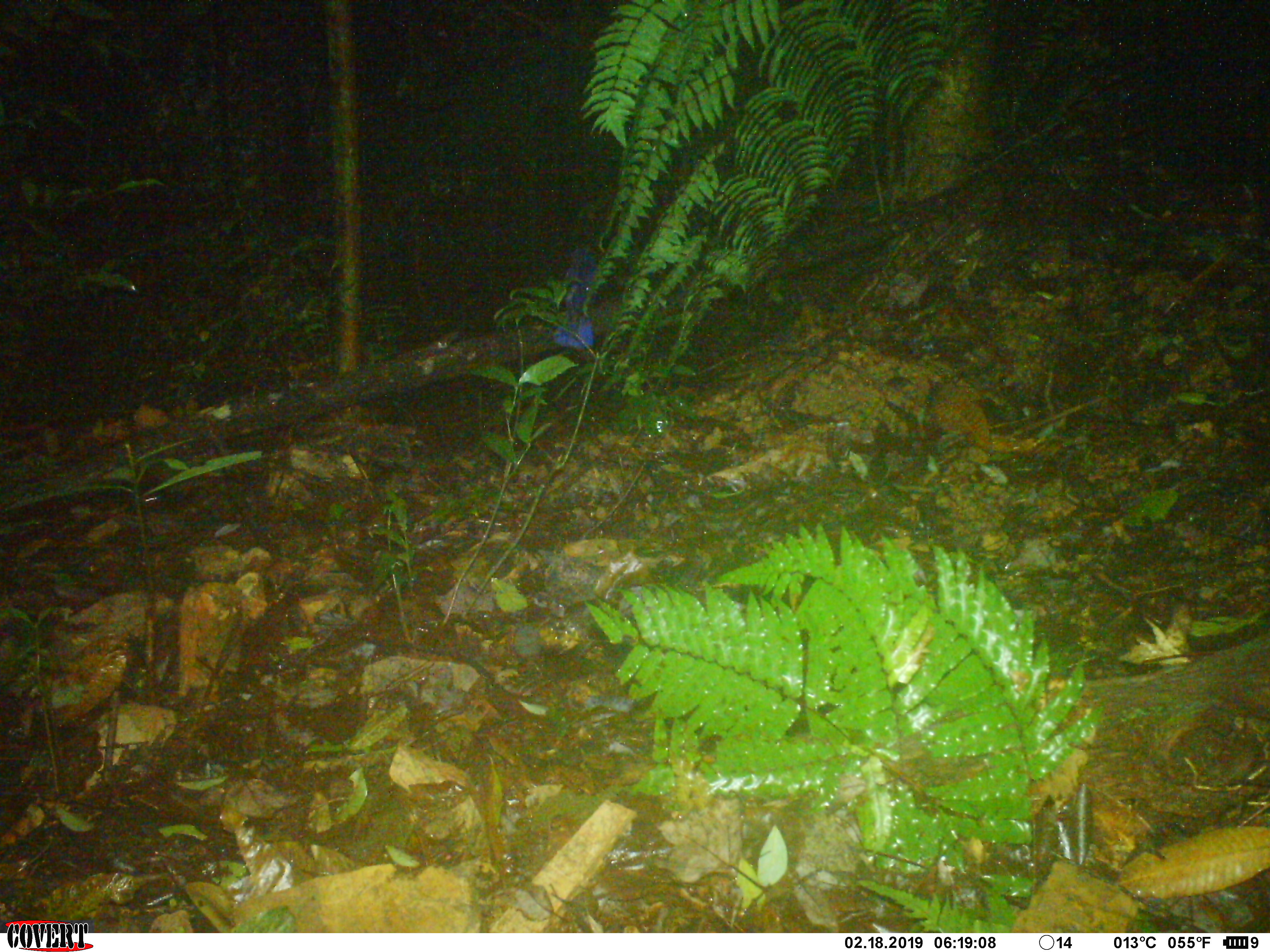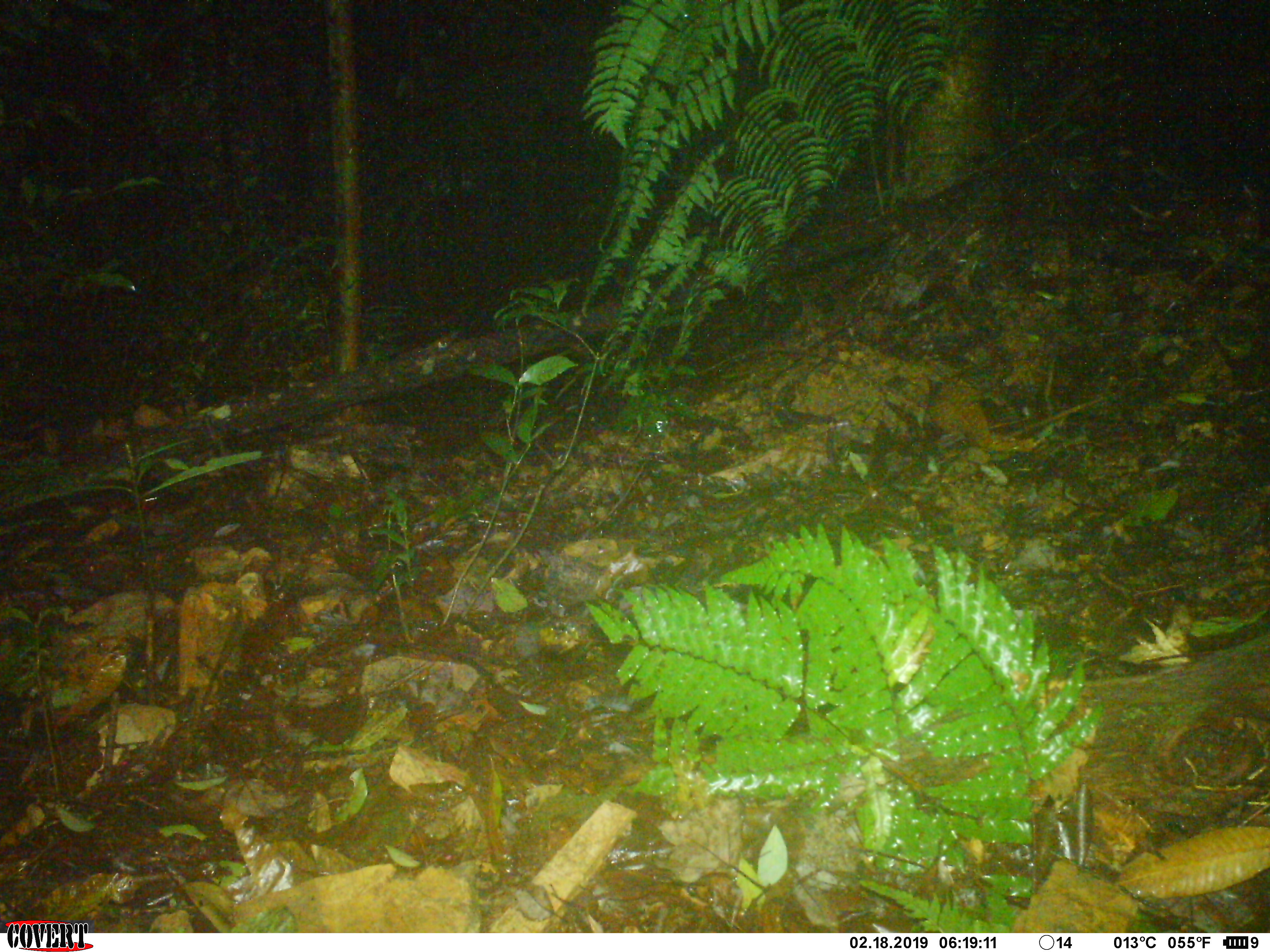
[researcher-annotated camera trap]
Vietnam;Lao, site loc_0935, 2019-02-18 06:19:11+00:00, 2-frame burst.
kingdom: Animalia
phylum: Chordata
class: Aves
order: Passeriformes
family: Muscicapidae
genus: Myophonus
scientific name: Myophonus caeruleus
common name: blue whistling thrush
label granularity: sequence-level